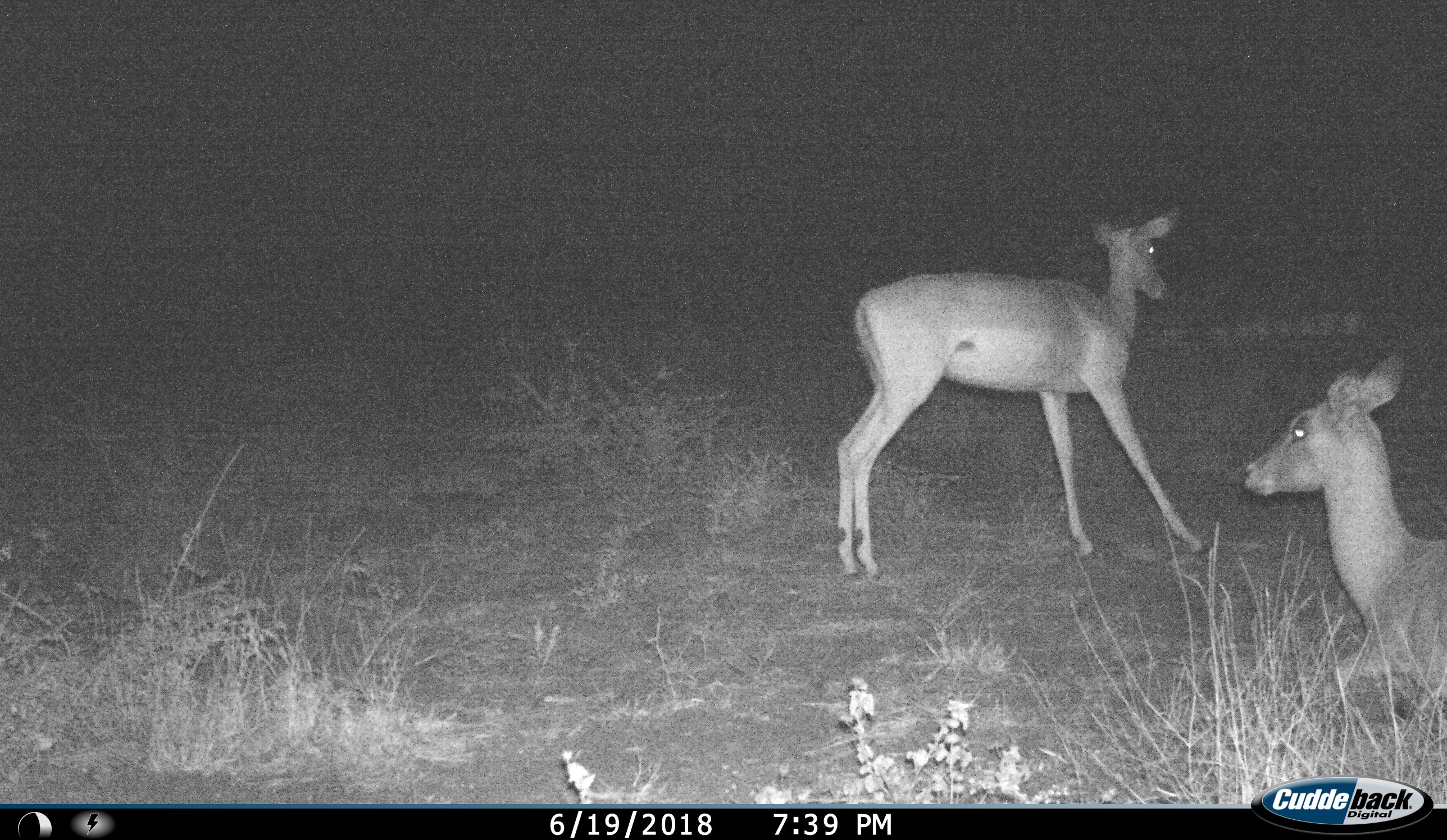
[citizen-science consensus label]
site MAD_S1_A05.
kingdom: Animalia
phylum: Chordata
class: Mammalia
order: Artiodactyla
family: Bovidae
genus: Aepyceros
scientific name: Aepyceros melampus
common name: impala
Impala (Aepyceros melampus), count 2. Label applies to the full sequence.